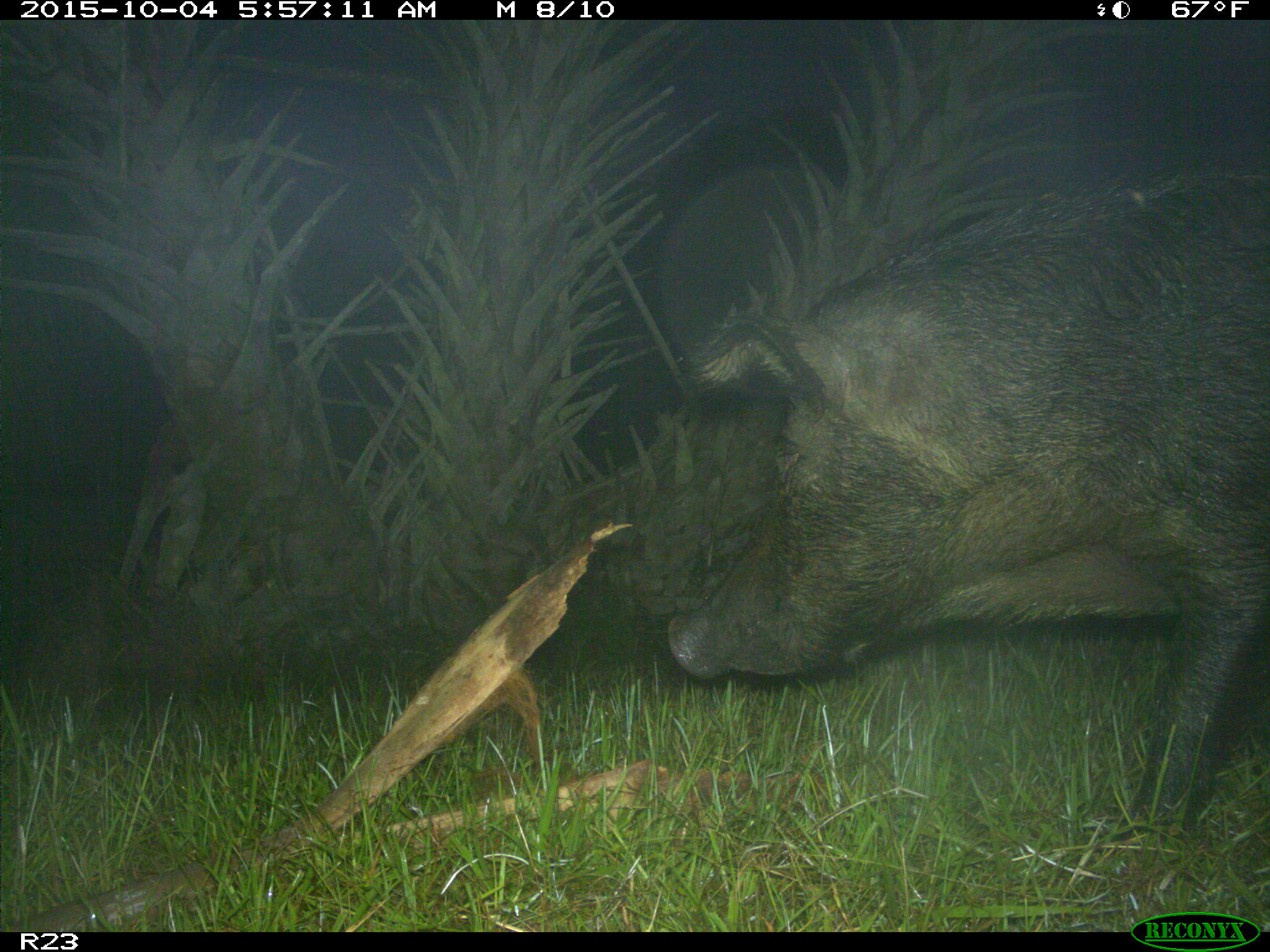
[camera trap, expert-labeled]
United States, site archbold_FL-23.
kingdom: Animalia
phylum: Chordata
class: Mammalia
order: Artiodactyla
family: Suidae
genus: Sus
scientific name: Sus scrofa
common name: wild boar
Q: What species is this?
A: Sus scrofa (wild boar).